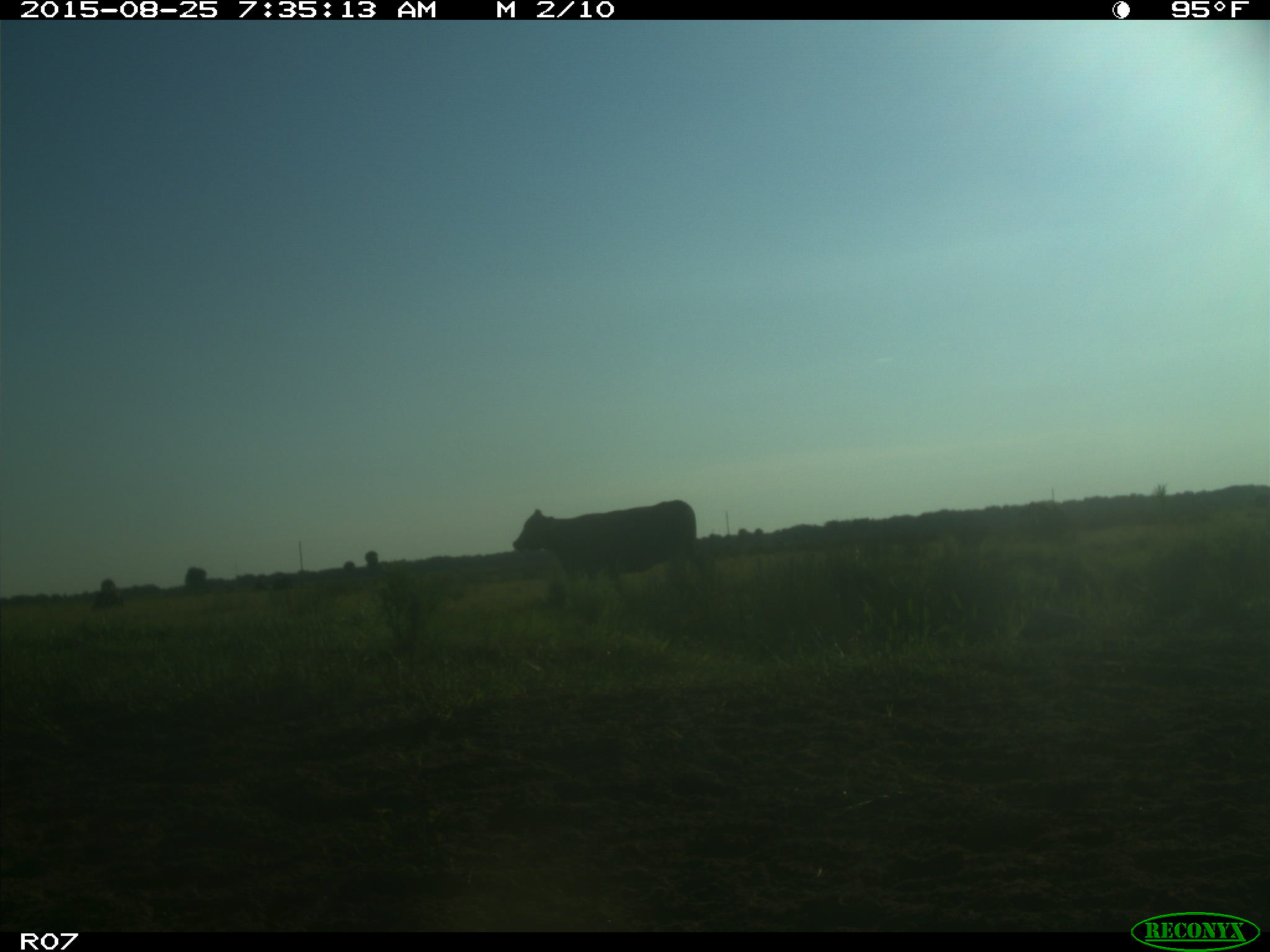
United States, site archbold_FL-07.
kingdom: Animalia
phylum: Chordata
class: Mammalia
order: Artiodactyla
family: Bovidae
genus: Bos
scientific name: Bos taurus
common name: domestic cow